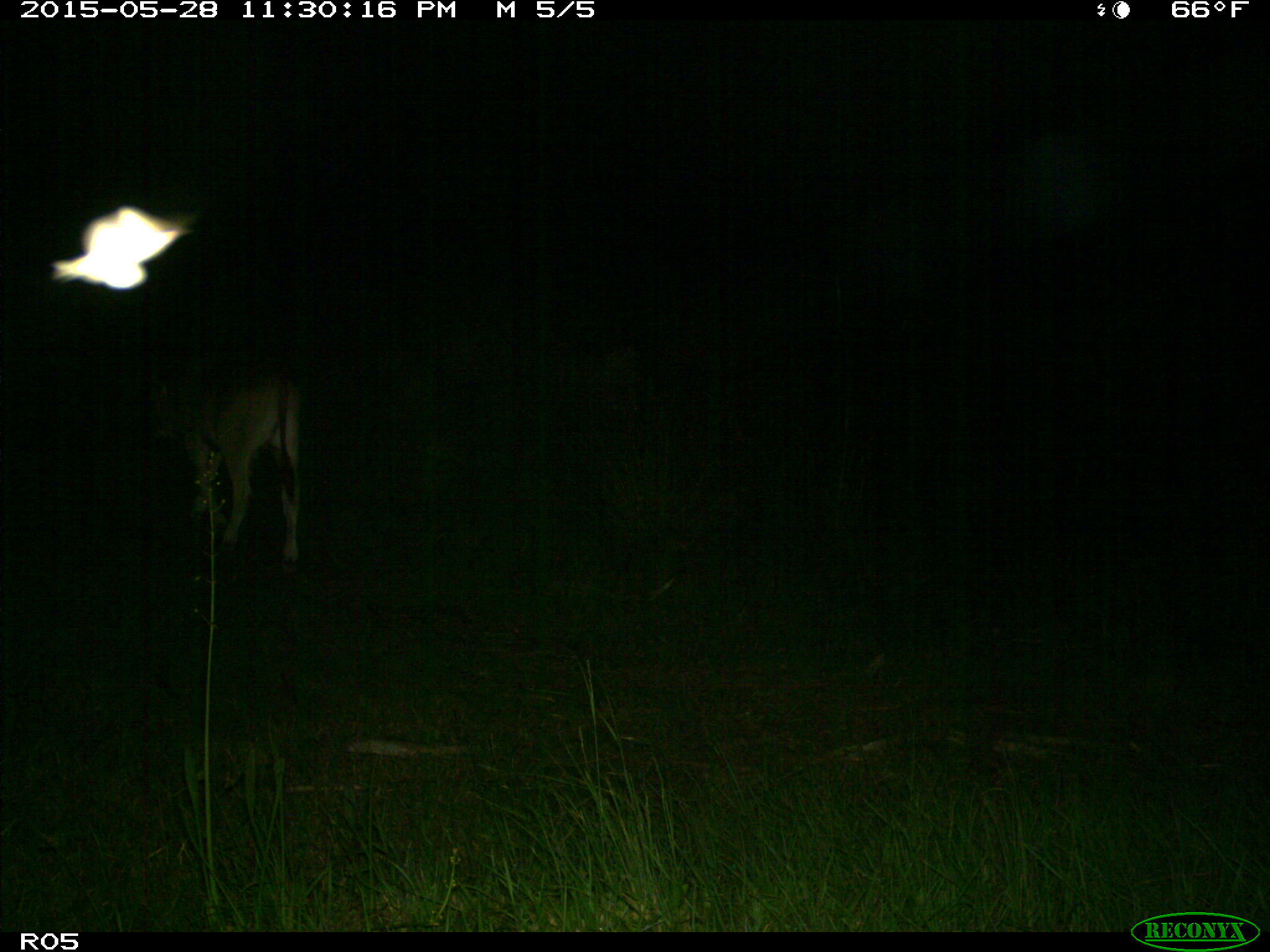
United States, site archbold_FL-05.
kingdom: Animalia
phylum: Chordata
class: Mammalia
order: Artiodactyla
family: Bovidae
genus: Bos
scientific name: Bos taurus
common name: domestic cow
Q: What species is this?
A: Bos taurus (domestic cow).